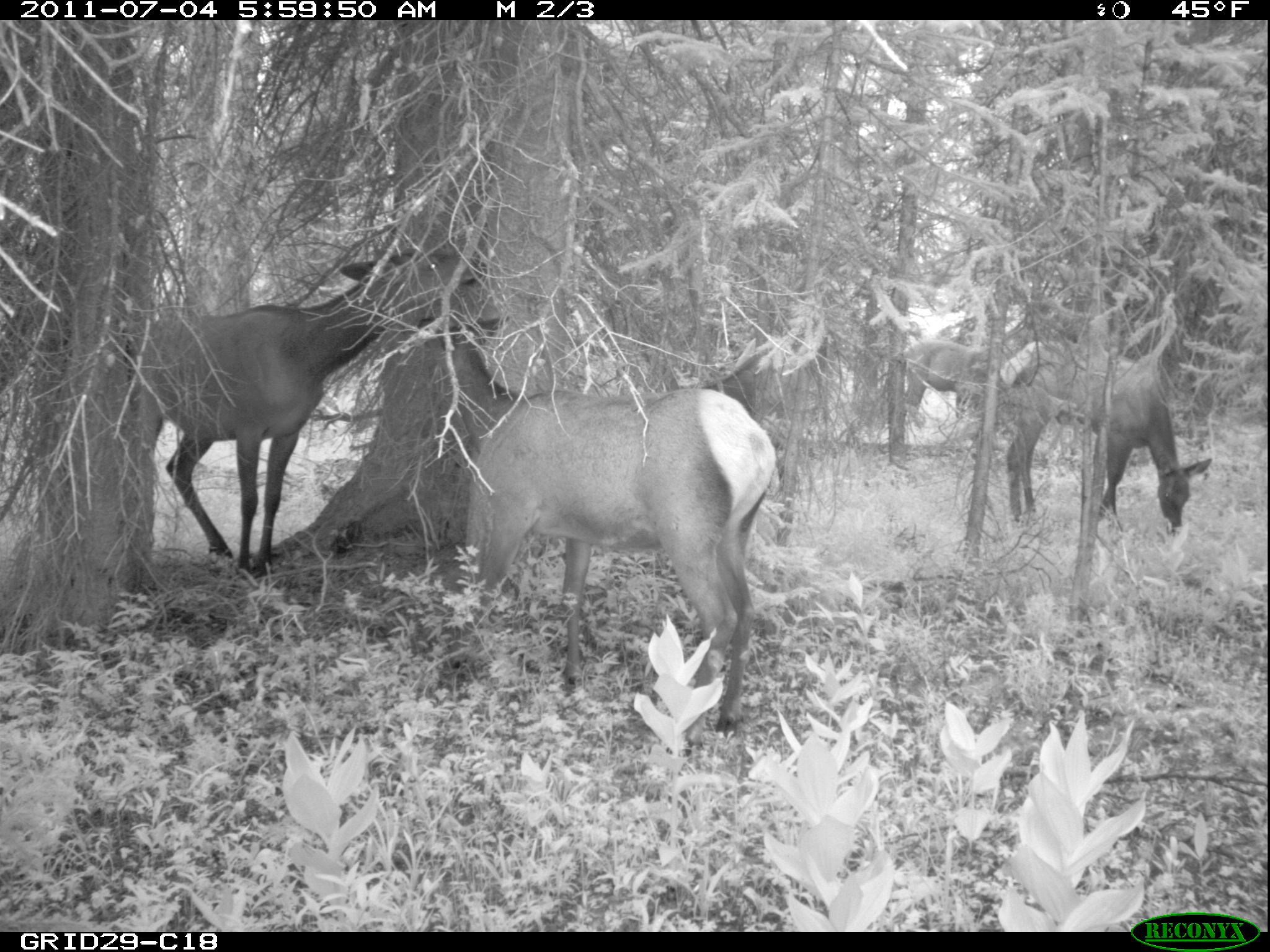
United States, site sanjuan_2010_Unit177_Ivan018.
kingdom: Animalia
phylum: Chordata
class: Mammalia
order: Artiodactyla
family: Cervidae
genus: Cervus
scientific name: Cervus elaphus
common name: red deer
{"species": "Cervus elaphus (red deer)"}